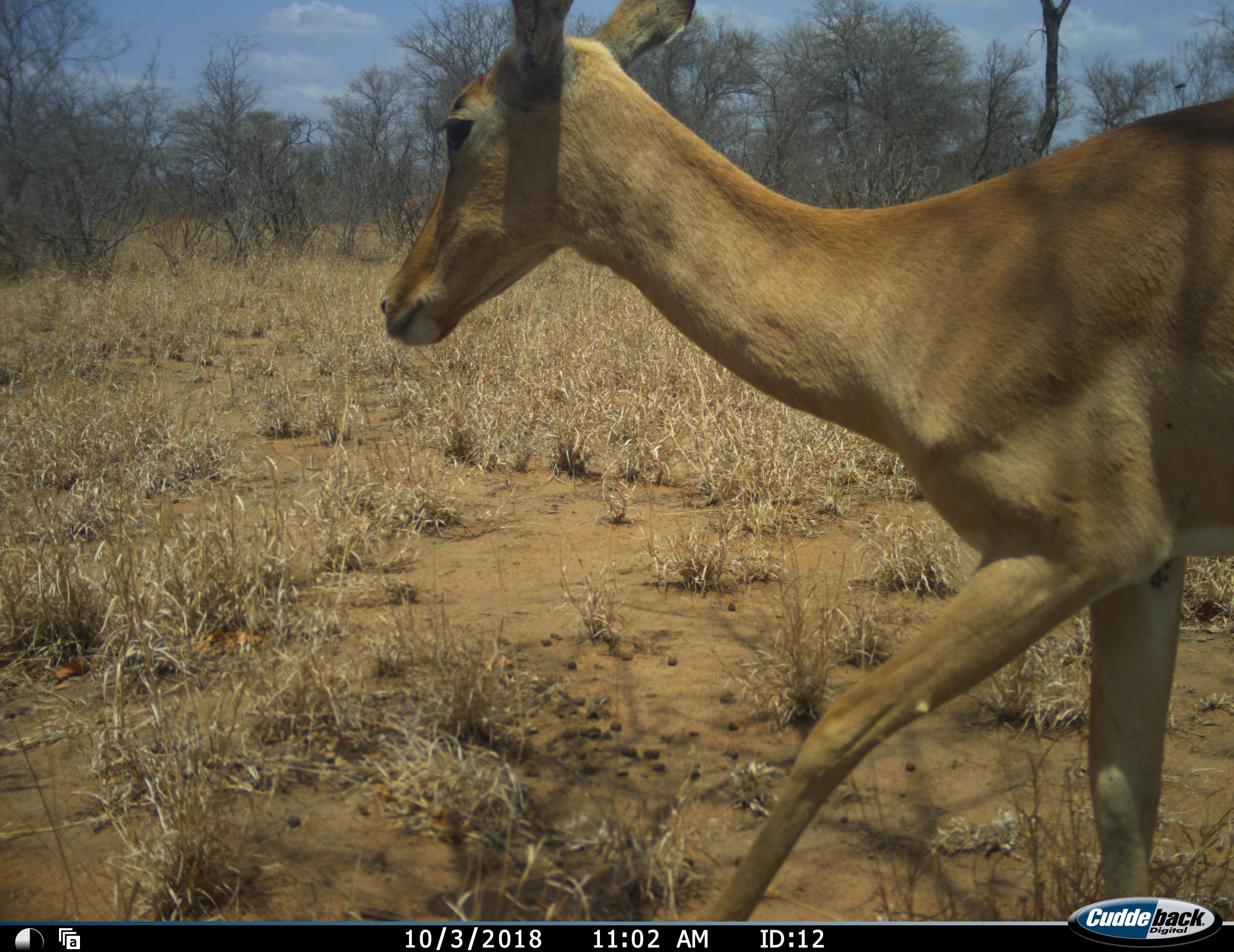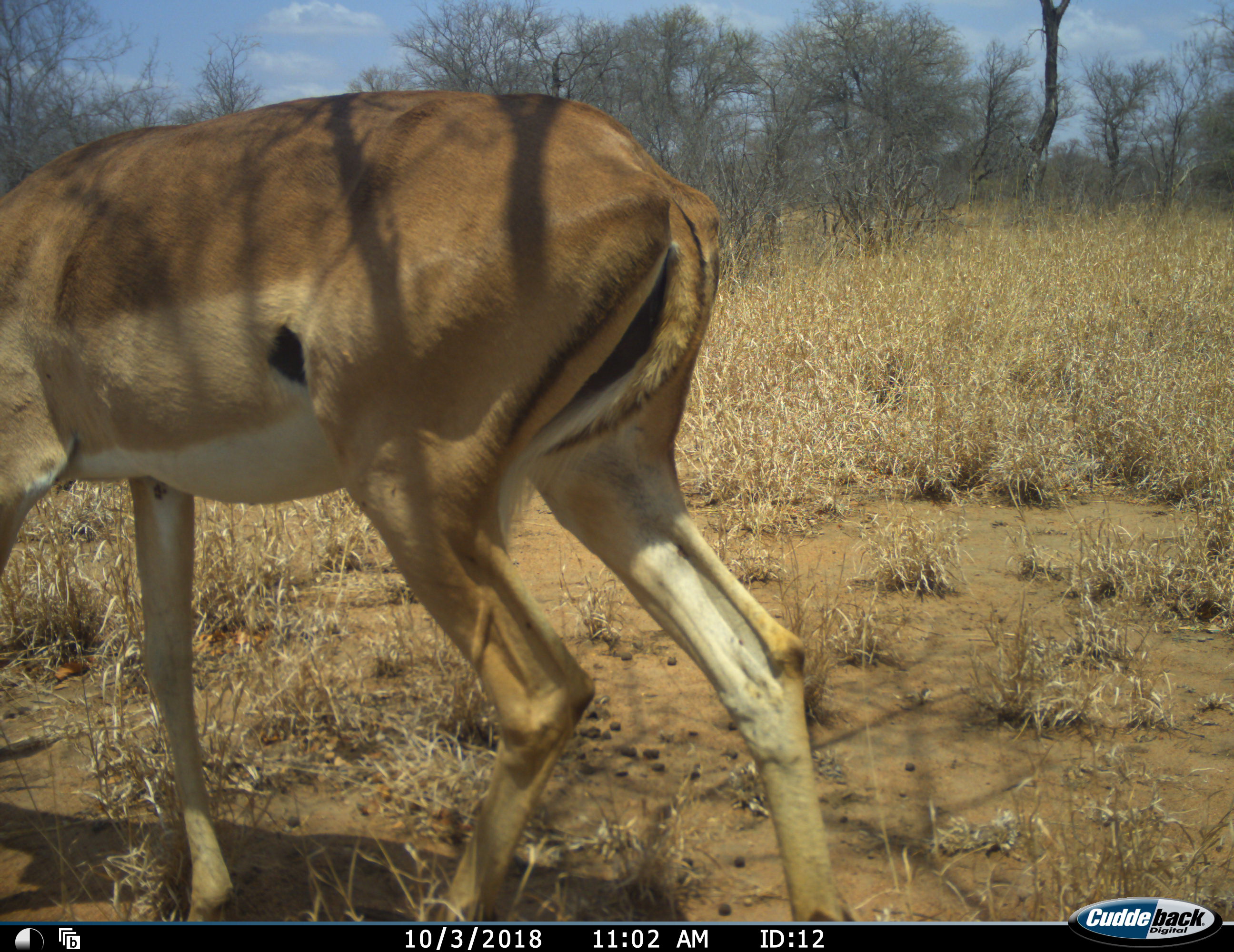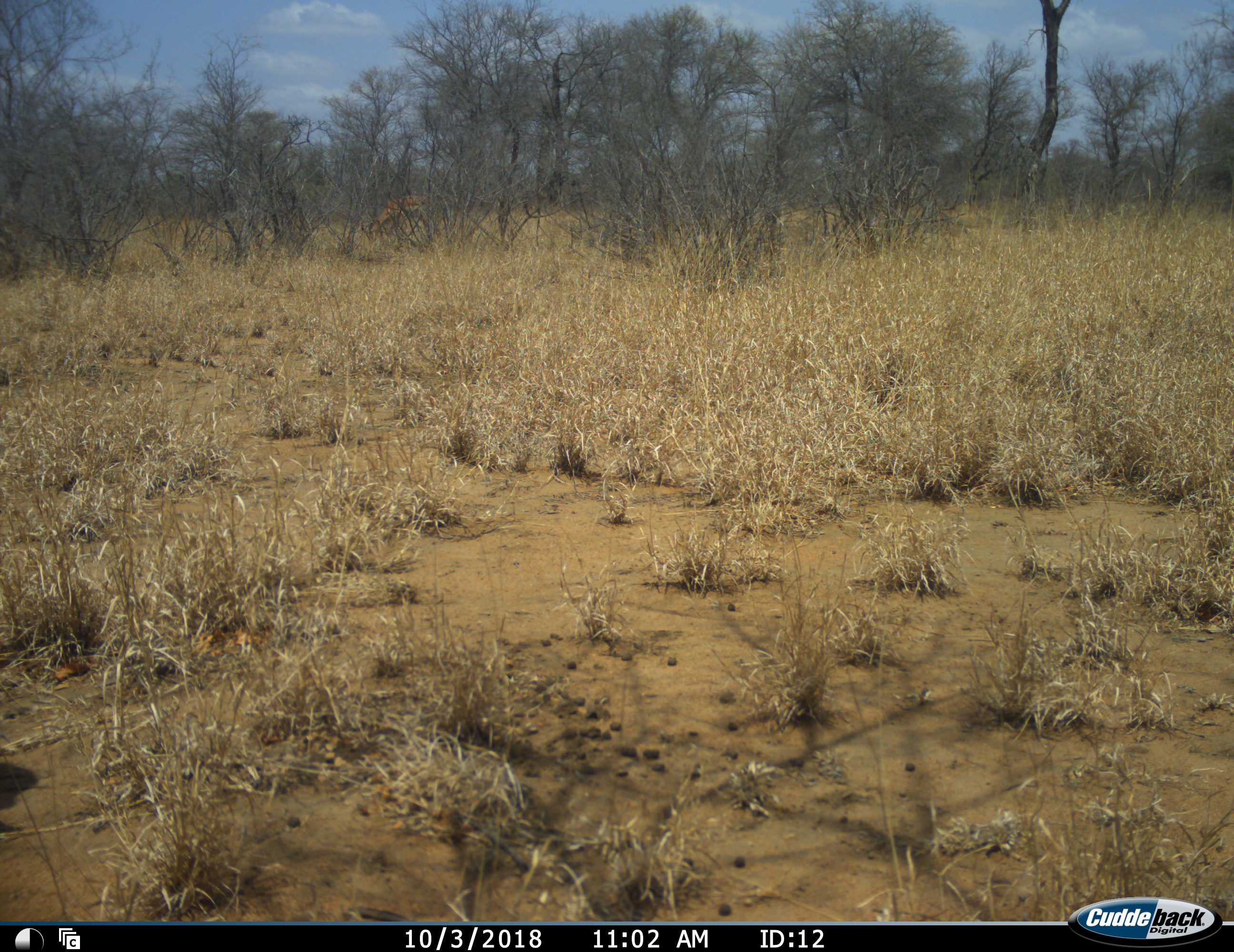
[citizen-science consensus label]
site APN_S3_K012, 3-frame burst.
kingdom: Animalia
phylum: Chordata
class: Mammalia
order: Artiodactyla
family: Bovidae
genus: Aepyceros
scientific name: Aepyceros melampus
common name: impala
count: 1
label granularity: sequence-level